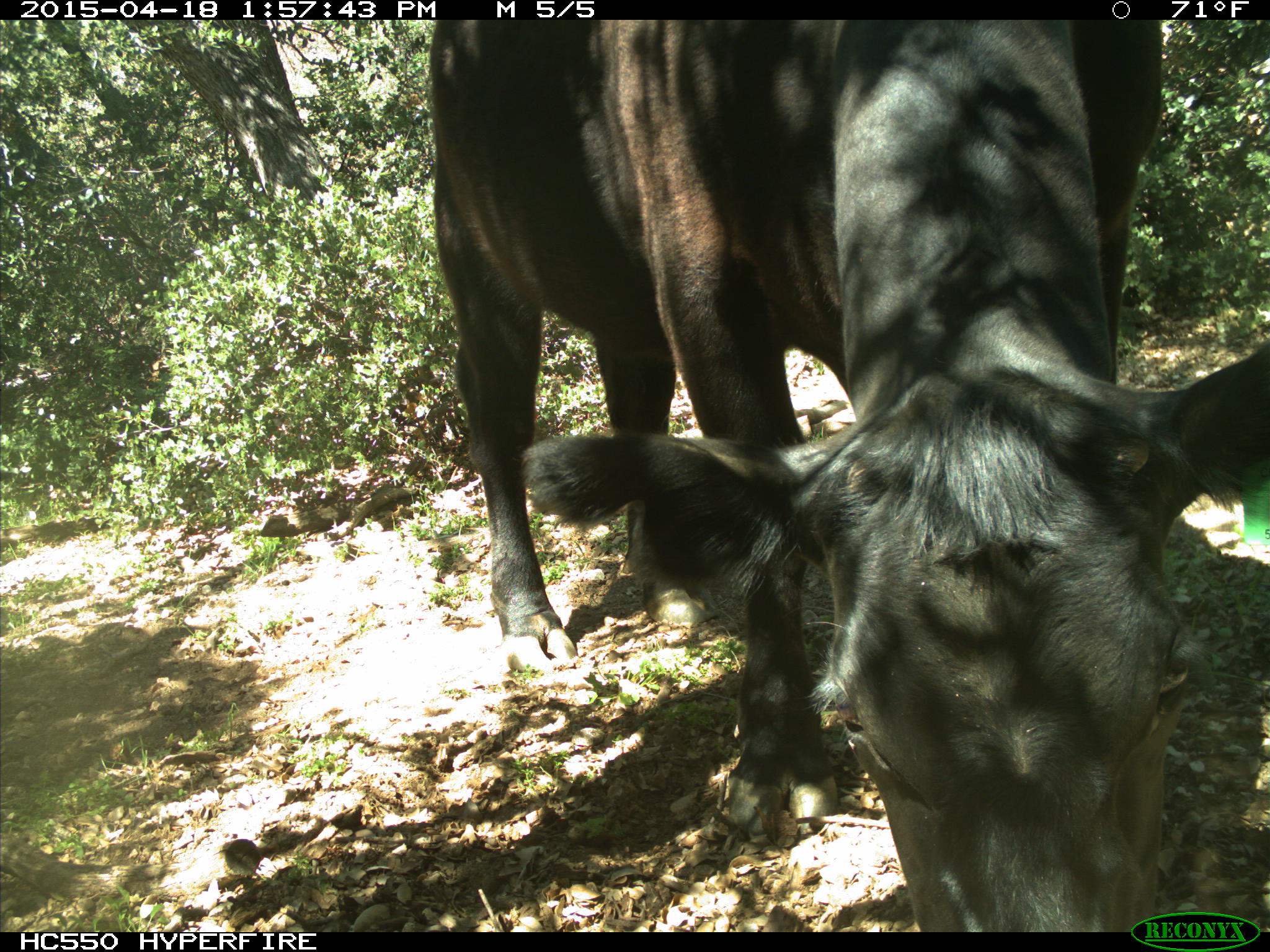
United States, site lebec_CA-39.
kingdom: Animalia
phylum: Chordata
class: Mammalia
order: Artiodactyla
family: Bovidae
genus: Bos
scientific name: Bos taurus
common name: domestic cow